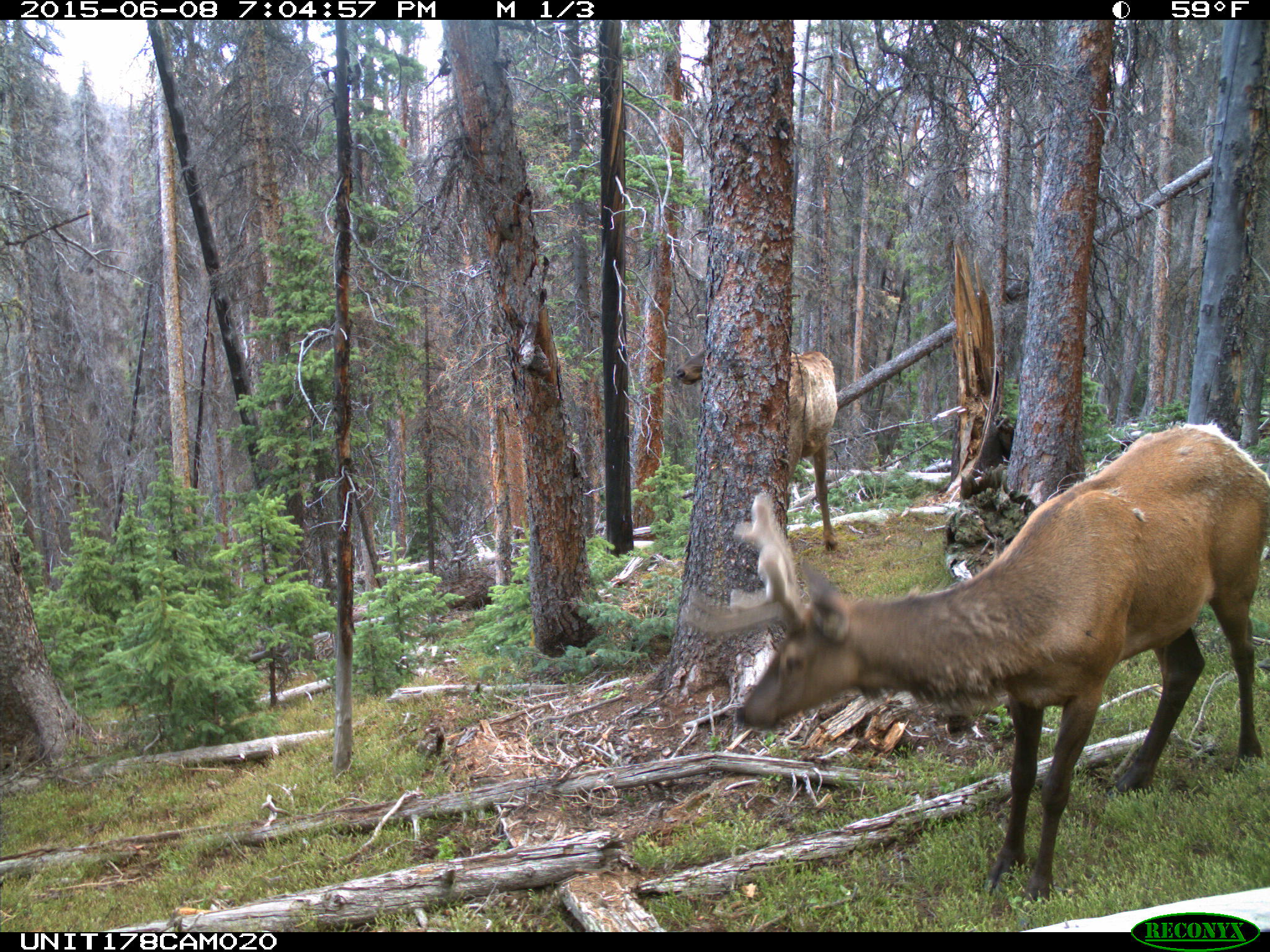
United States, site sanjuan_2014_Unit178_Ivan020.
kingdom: Animalia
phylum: Chordata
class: Mammalia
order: Artiodactyla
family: Cervidae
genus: Cervus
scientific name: Cervus elaphus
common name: red deer